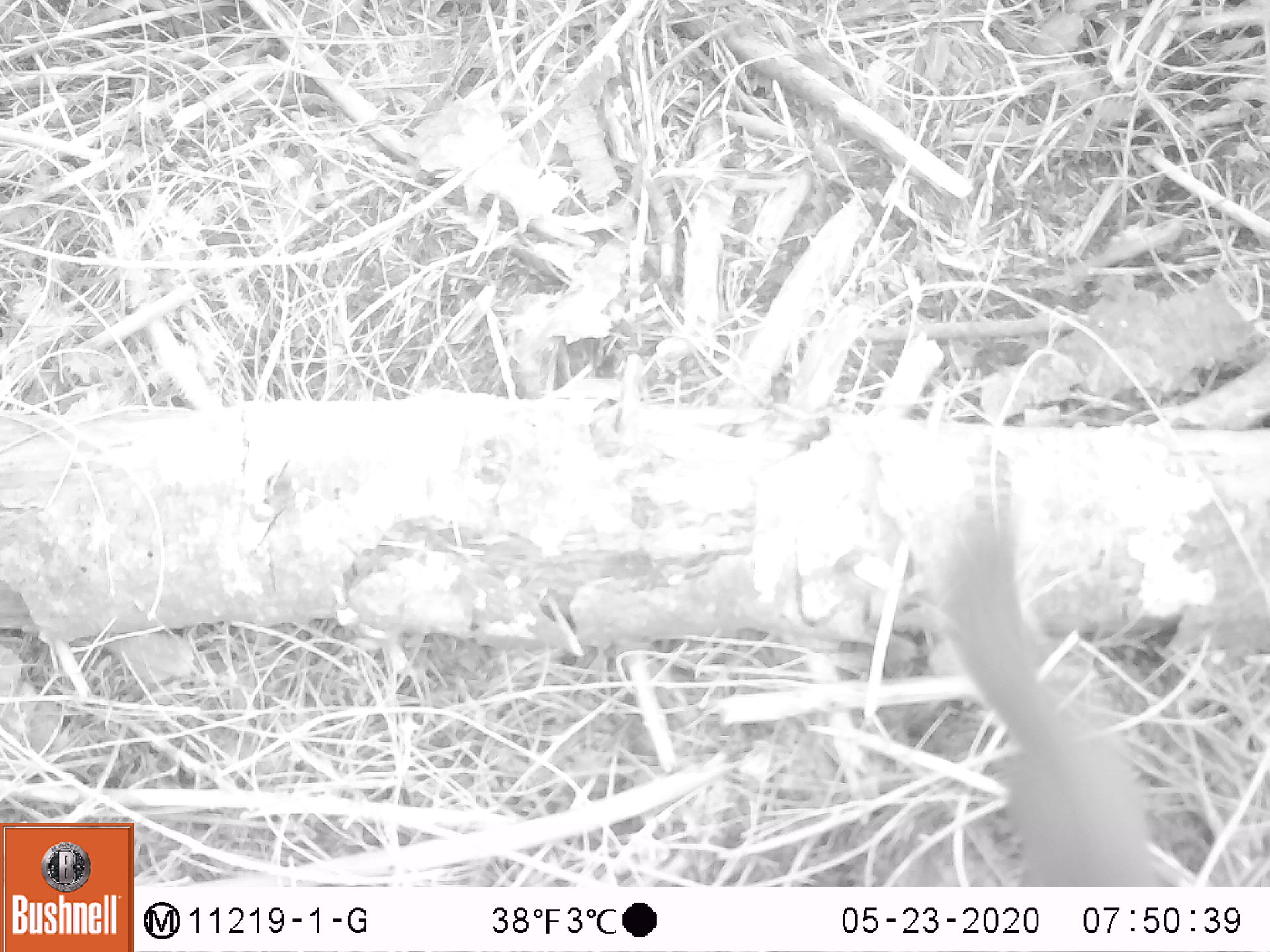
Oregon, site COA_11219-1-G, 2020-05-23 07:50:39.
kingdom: Animalia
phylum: Chordata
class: Mammalia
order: Rodentia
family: Sciuridae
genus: Tamiasciurus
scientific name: Tamiasciurus douglasii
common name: douglas squirrel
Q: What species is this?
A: Douglas squirrel (Tamiasciurus douglasii).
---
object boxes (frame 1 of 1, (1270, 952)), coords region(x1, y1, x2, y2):
douglas squirrel: region(939, 517, 1164, 884)